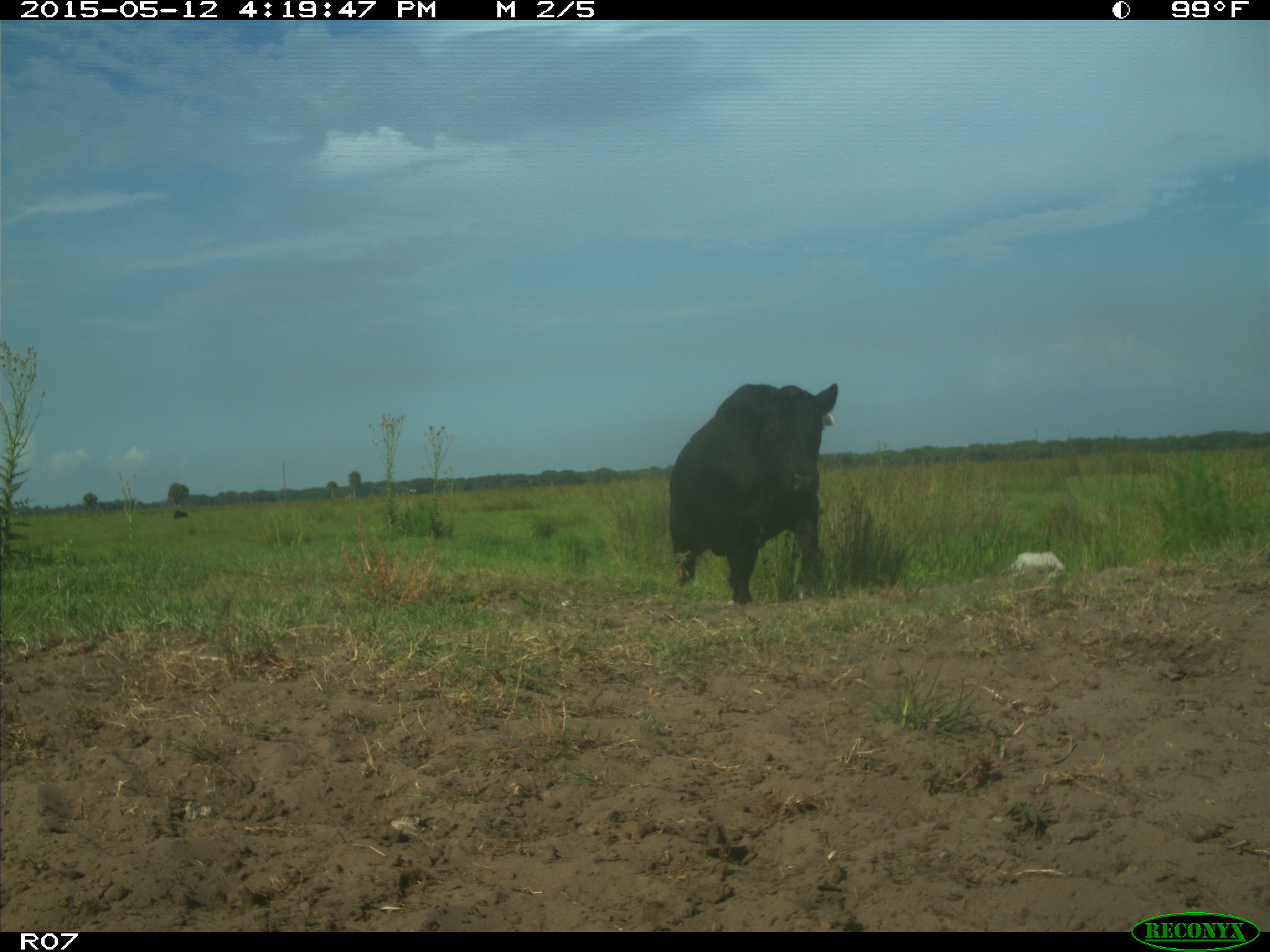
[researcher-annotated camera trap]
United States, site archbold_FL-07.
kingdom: Animalia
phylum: Chordata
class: Mammalia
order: Artiodactyla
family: Bovidae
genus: Bos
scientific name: Bos taurus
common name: domestic cow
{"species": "Bos taurus (domestic cow)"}